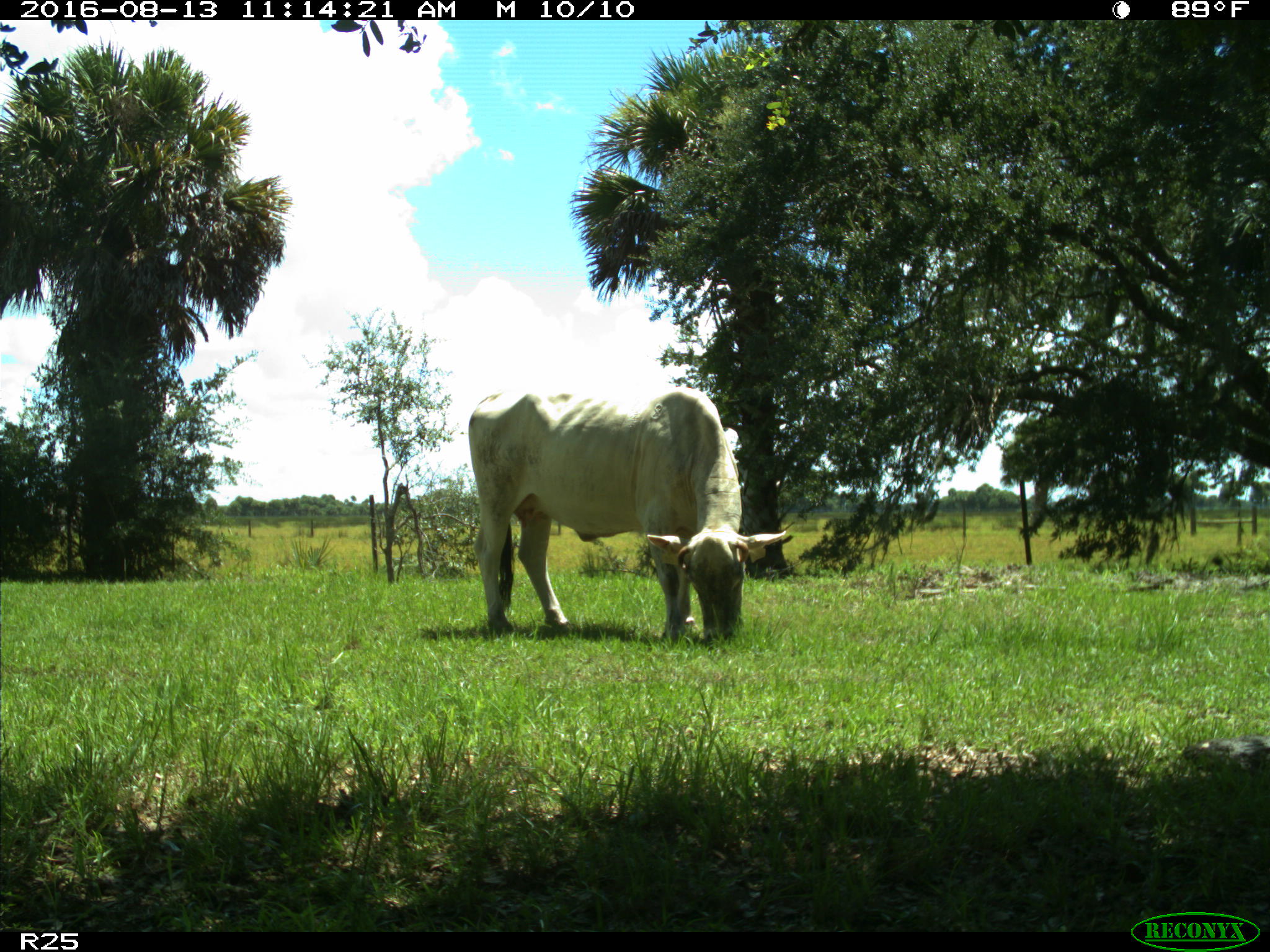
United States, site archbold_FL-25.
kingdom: Animalia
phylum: Chordata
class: Mammalia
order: Artiodactyla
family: Bovidae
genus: Bos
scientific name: Bos taurus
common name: domestic cow